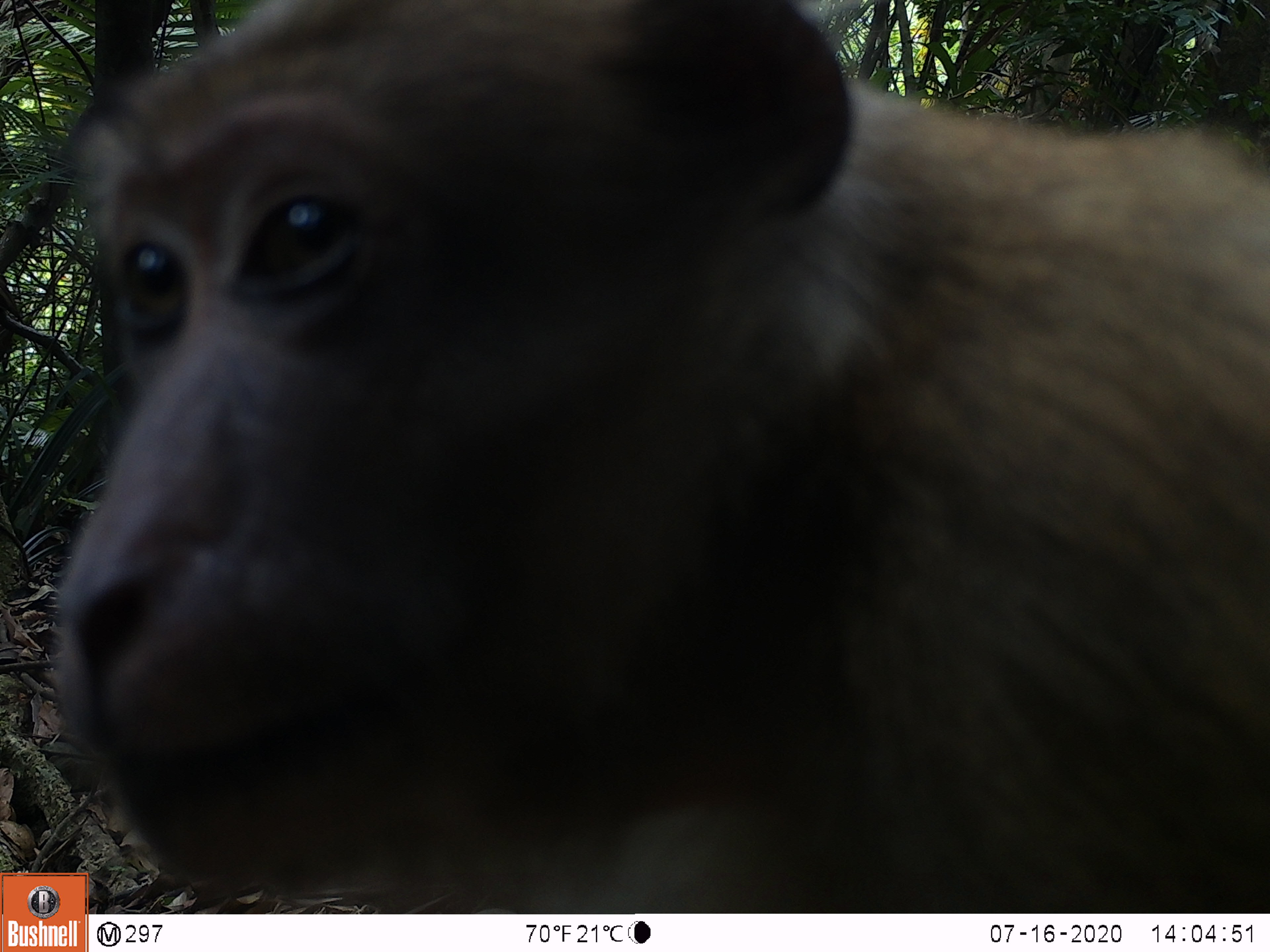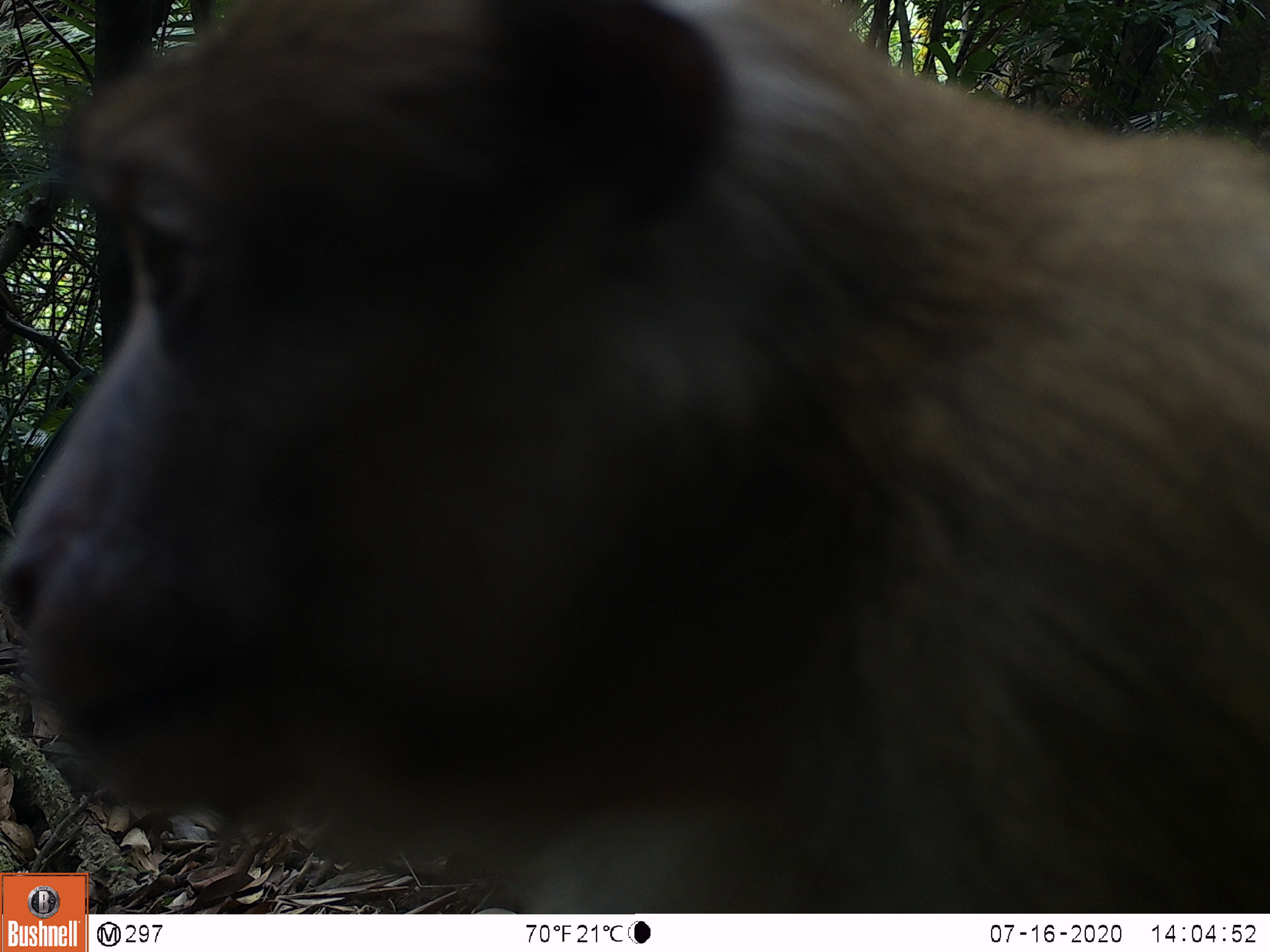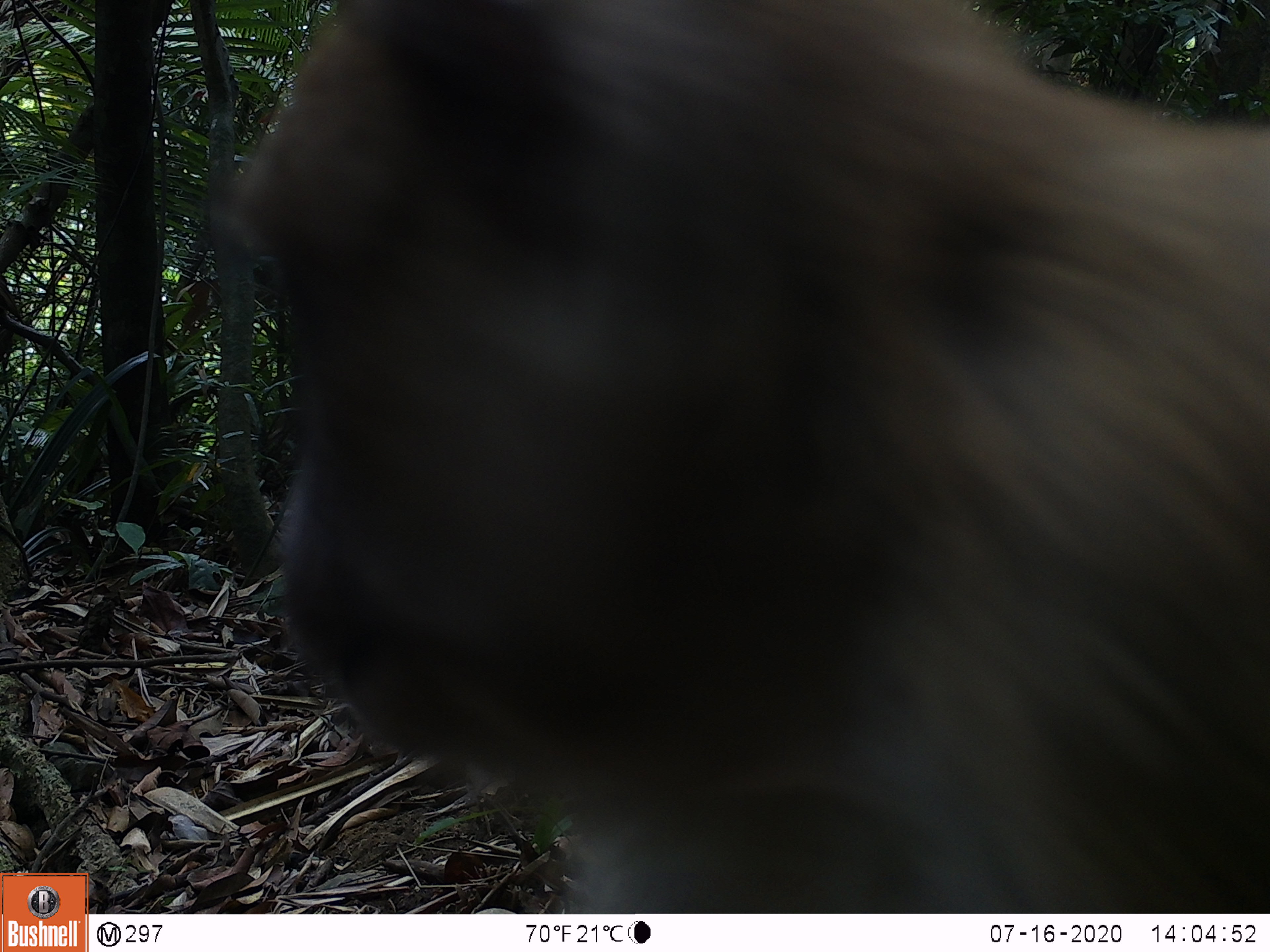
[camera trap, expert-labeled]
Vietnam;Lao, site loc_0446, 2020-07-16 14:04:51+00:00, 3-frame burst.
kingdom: Animalia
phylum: Chordata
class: Mammalia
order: Primates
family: Cercopithecidae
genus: Macaca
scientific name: Macaca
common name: macaques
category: assam or rhesus macaque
Assam or rhesus macaque (macaques) (Macaca). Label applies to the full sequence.